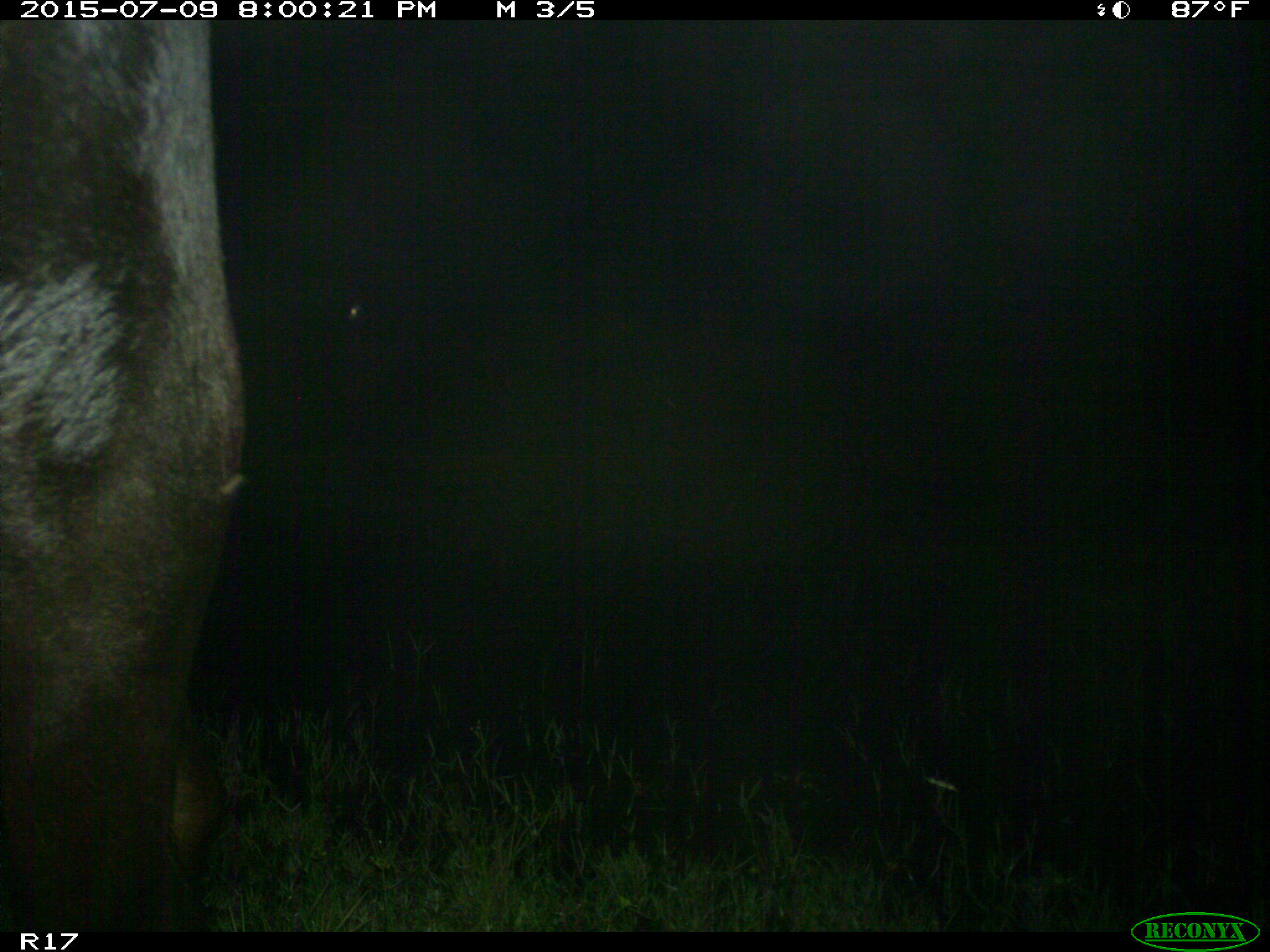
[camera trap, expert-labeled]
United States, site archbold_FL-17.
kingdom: Animalia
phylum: Chordata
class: Mammalia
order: Artiodactyla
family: Bovidae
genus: Bos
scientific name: Bos taurus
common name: domestic cow